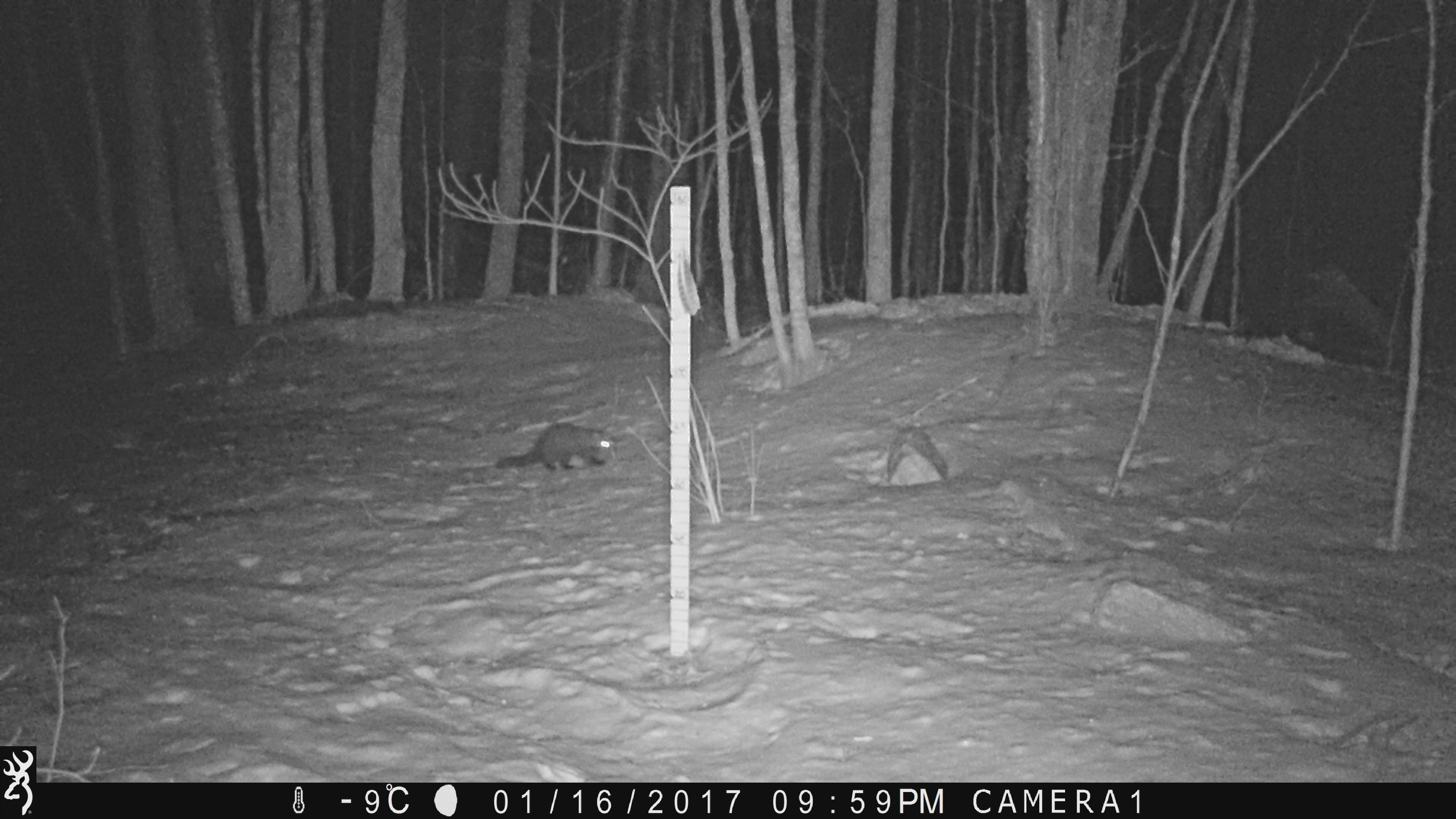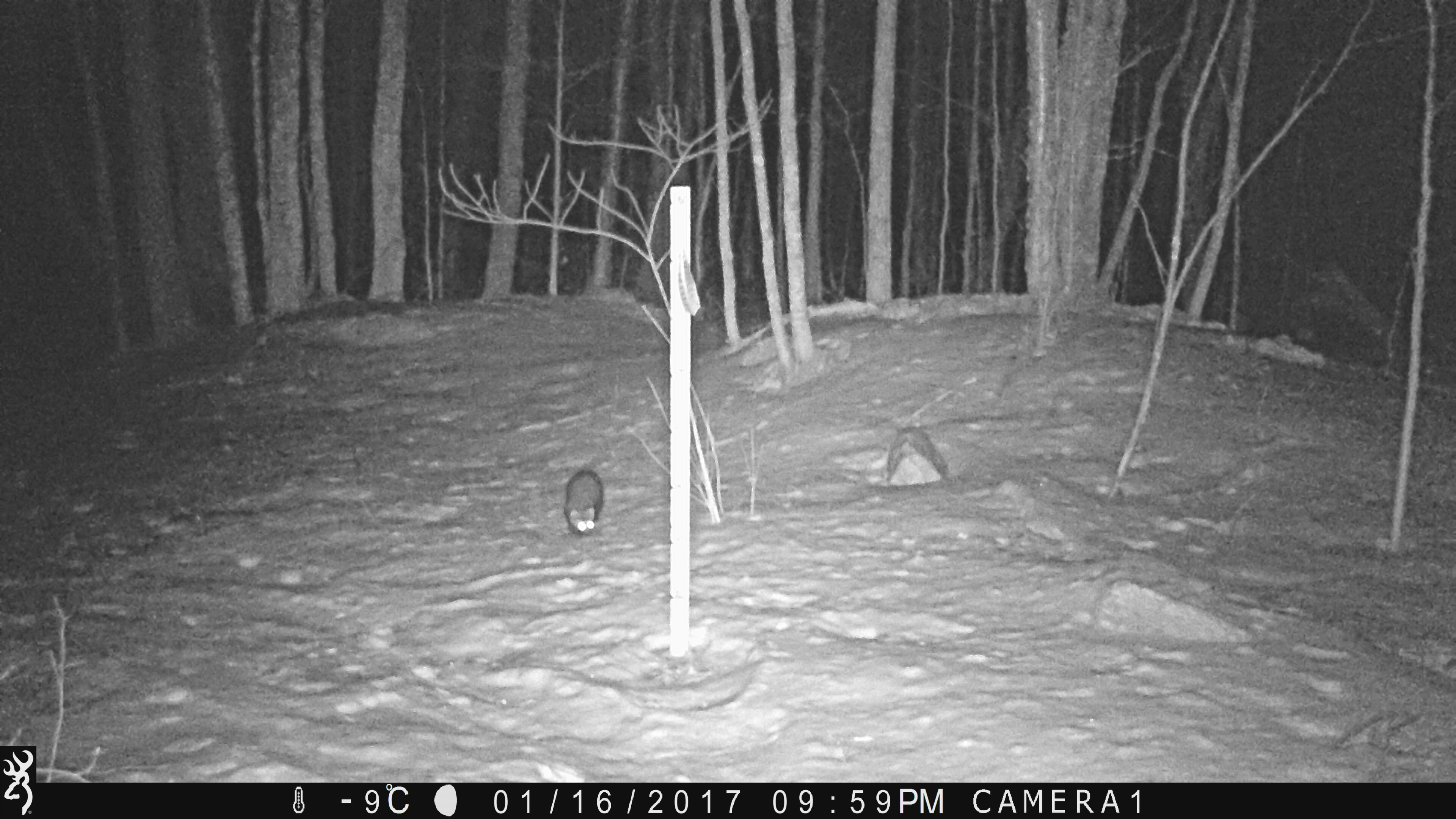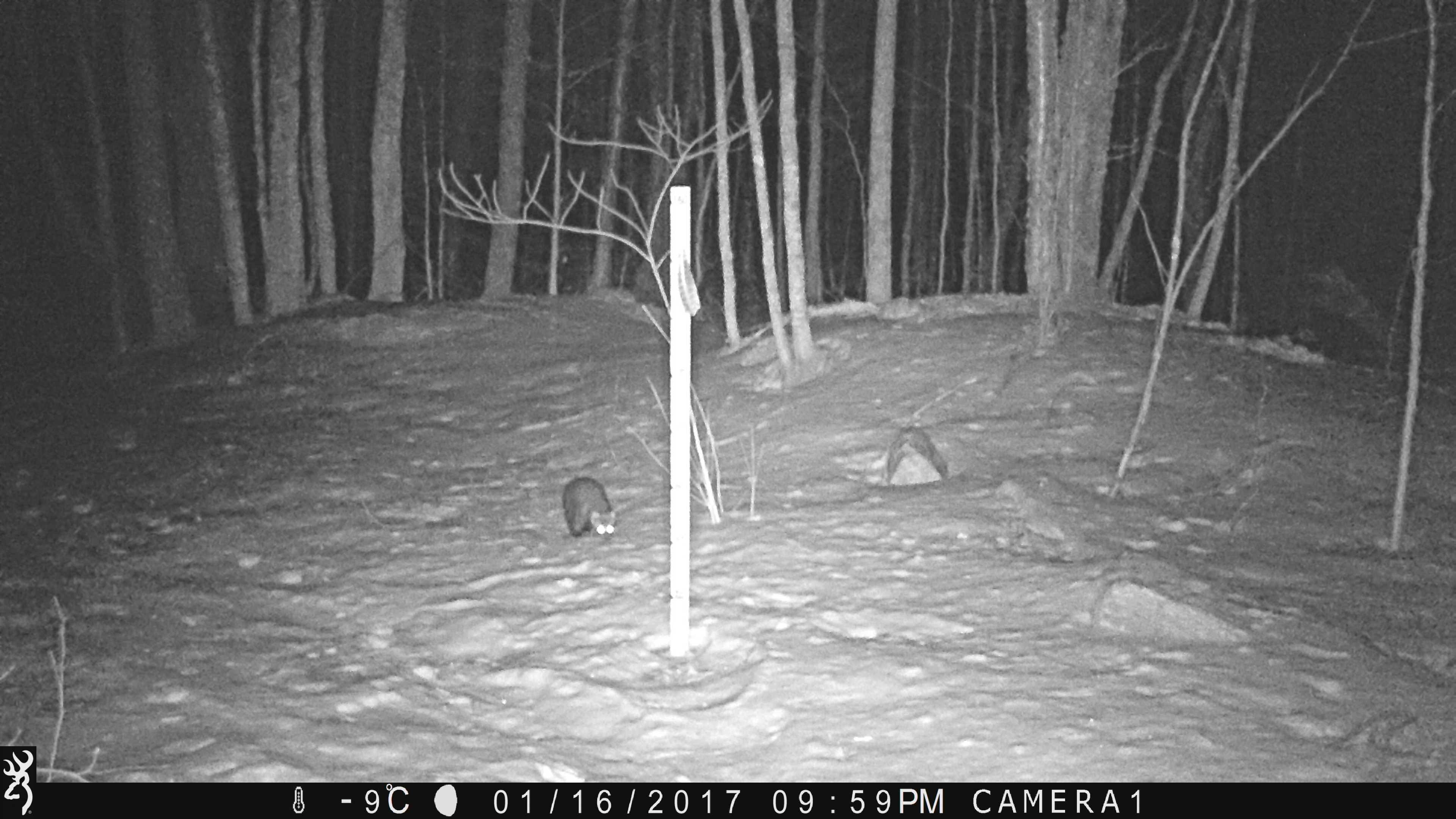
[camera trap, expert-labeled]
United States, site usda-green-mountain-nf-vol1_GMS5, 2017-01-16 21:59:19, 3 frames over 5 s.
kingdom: Animalia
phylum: Chordata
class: Mammalia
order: Carnivora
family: Mustelidae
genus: Pekania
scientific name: Pekania pennanti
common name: fisher